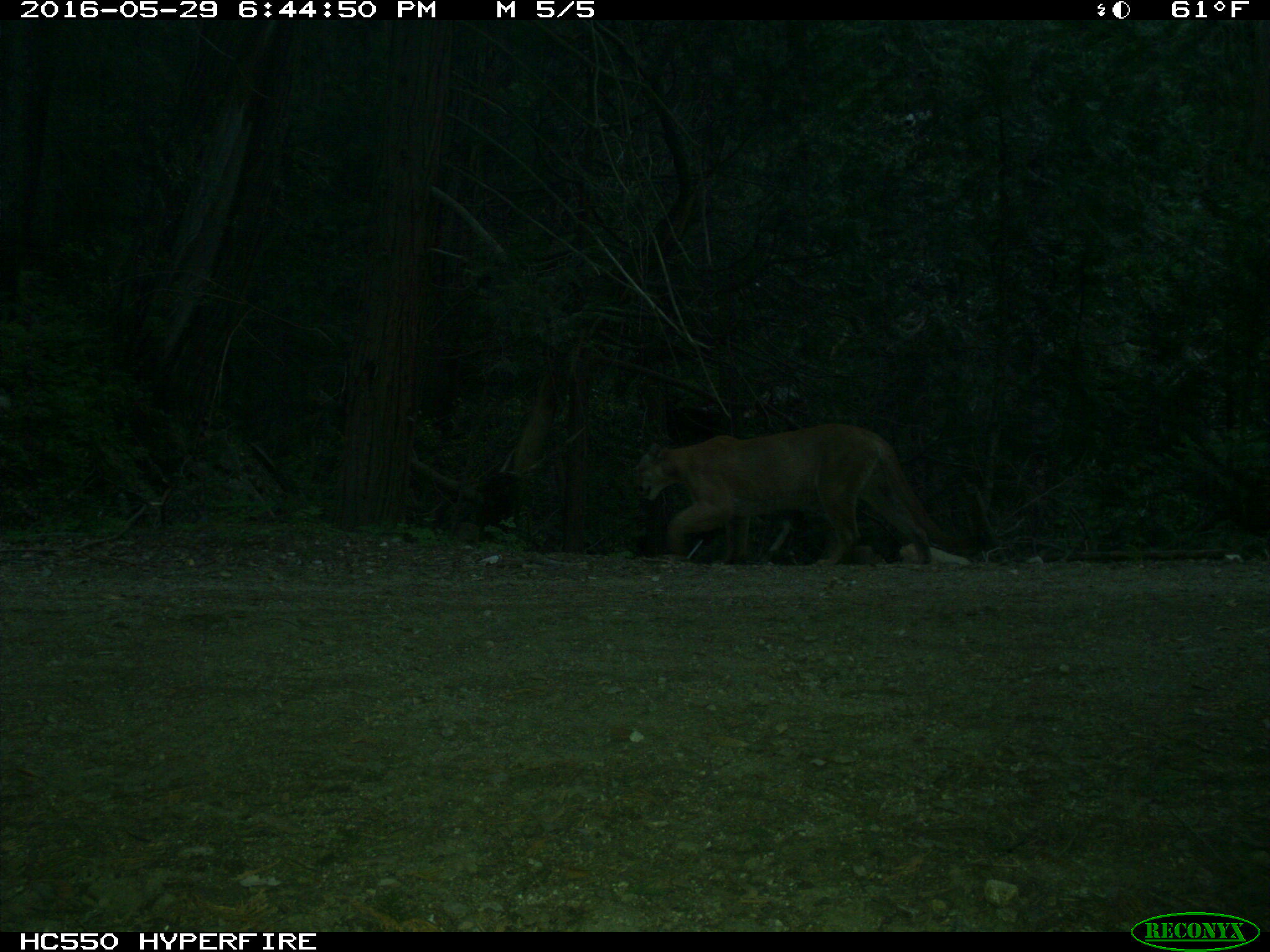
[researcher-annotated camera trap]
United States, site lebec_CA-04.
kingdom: Animalia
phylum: Chordata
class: Mammalia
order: Carnivora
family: Felidae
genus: Puma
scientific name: Puma concolor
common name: mountain lion